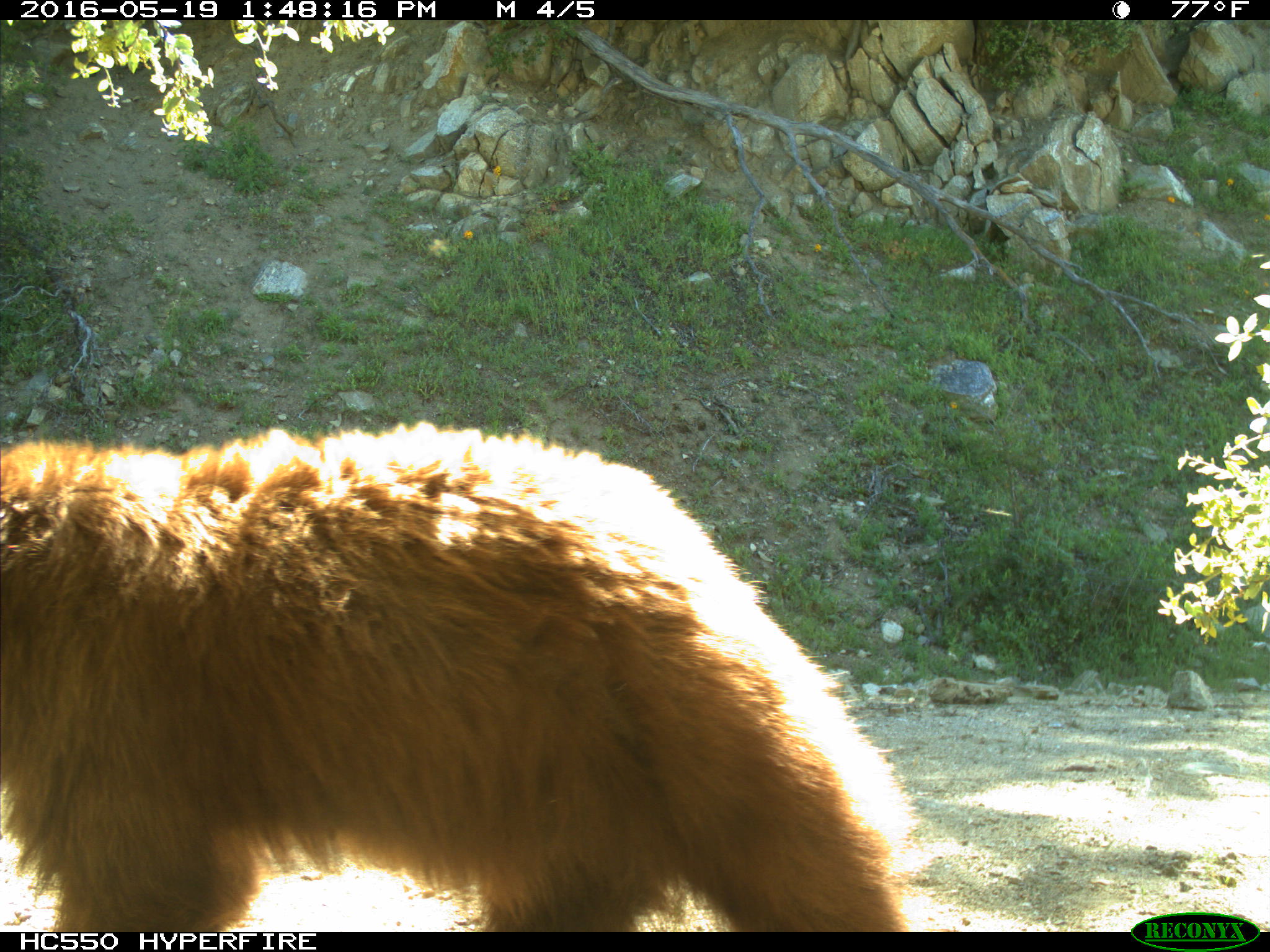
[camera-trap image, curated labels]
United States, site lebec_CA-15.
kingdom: Animalia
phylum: Chordata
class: Mammalia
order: Carnivora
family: Ursidae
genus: Ursus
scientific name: Ursus americanus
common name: american black bear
Ursus americanus (american black bear).